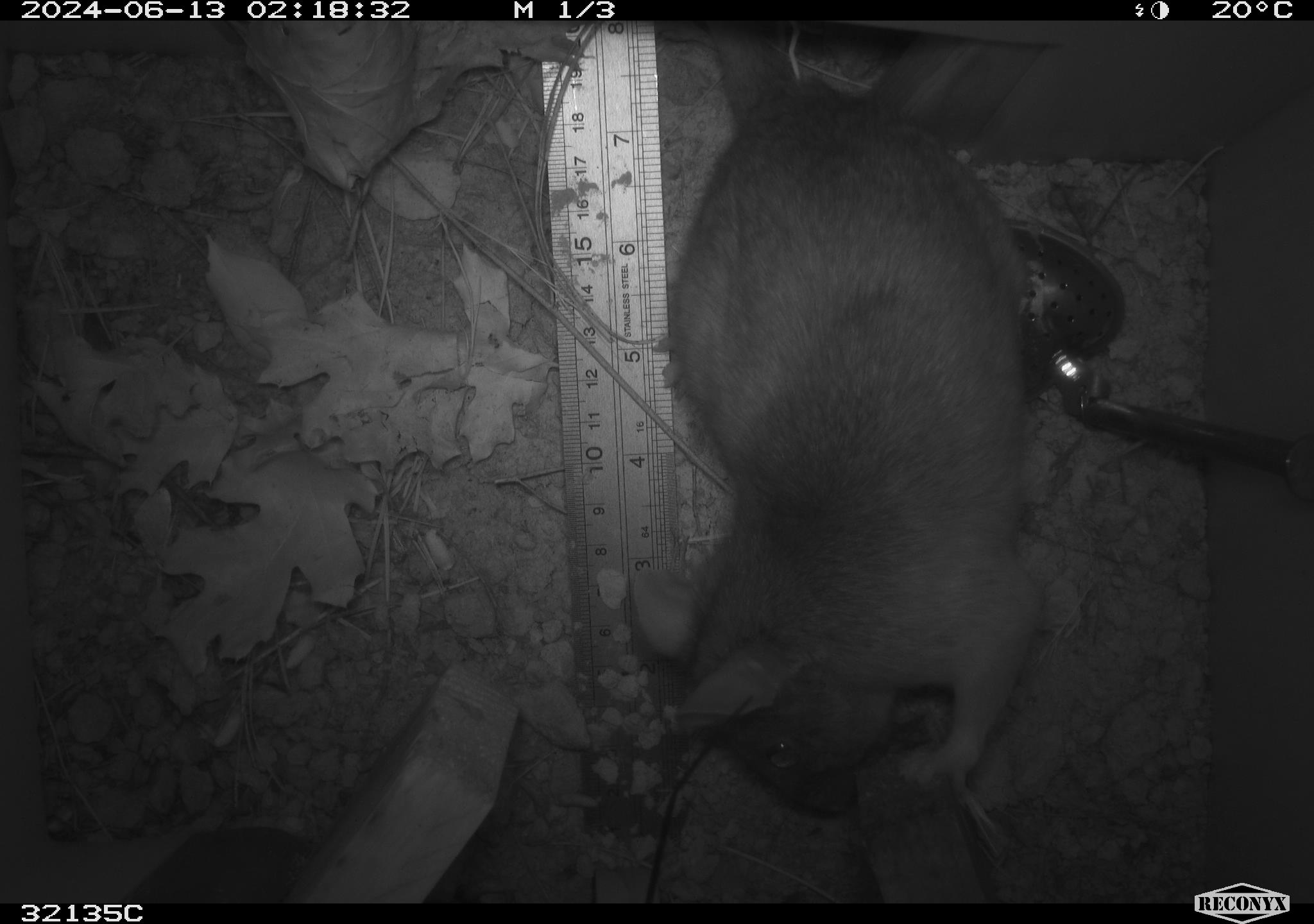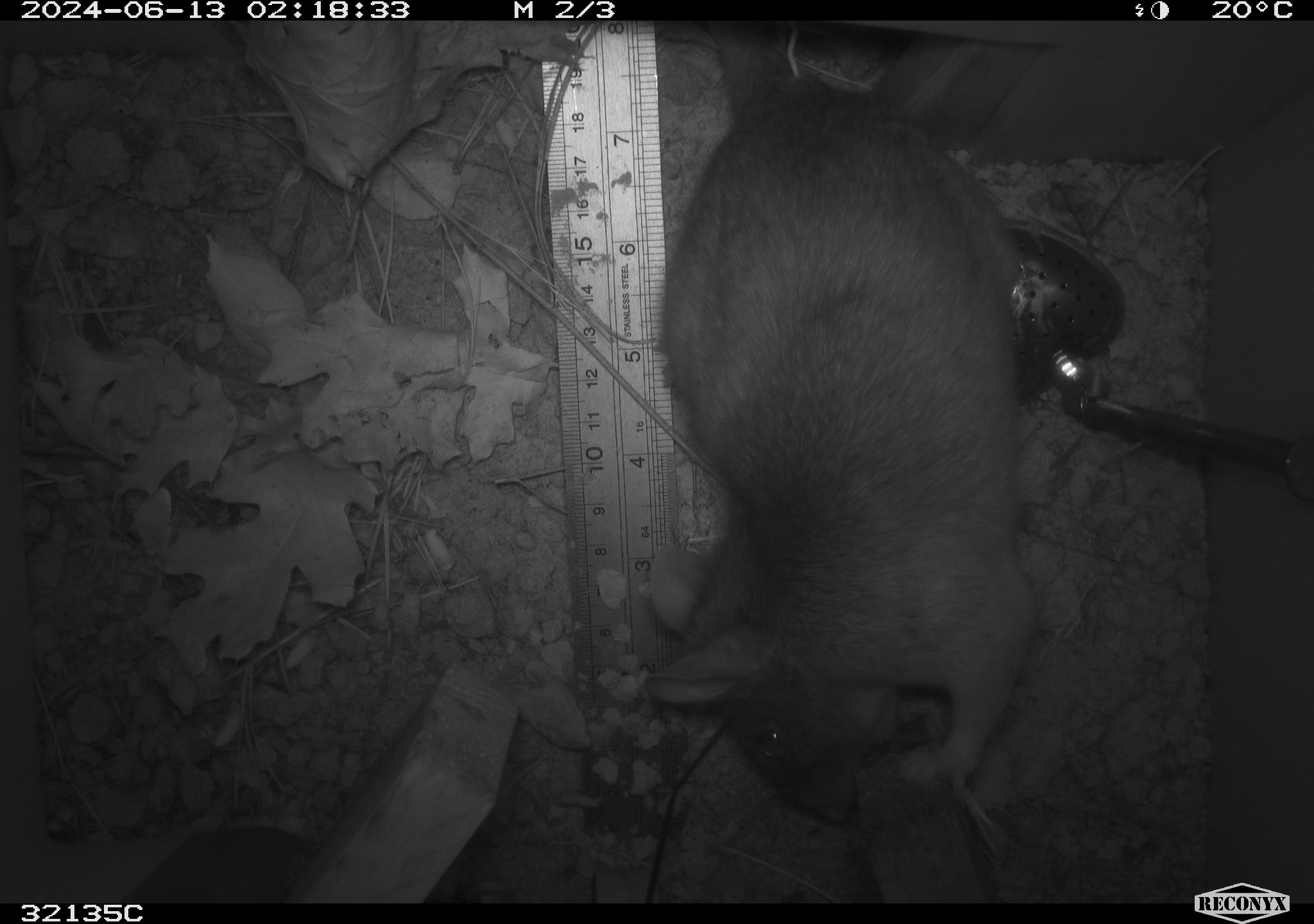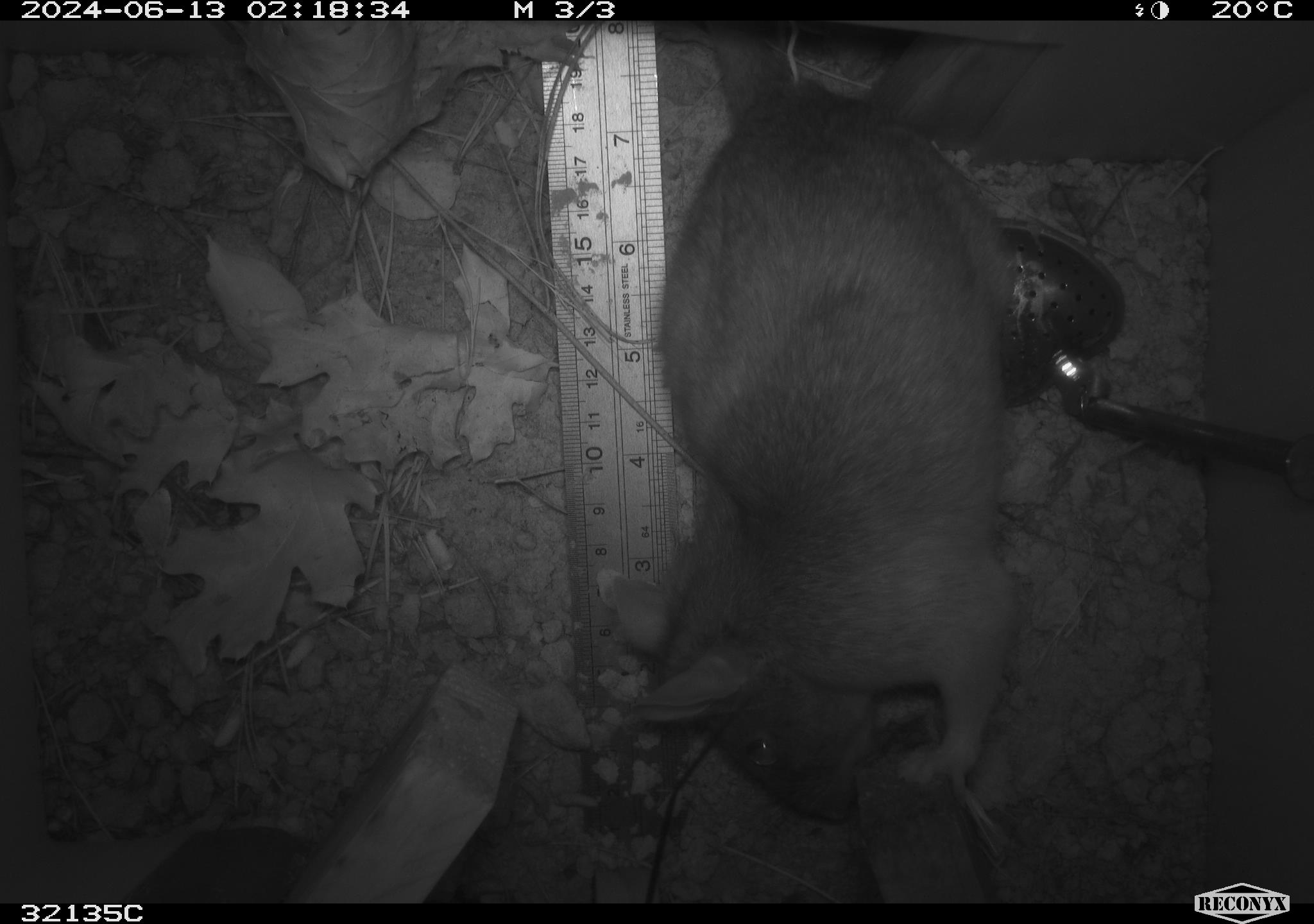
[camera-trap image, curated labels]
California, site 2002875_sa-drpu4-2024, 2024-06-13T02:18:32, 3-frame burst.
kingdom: Animalia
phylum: Chordata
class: Mammalia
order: Rodentia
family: Cricetidae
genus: Neotoma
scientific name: Neotoma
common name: pack rat or woodrat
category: neotoma species